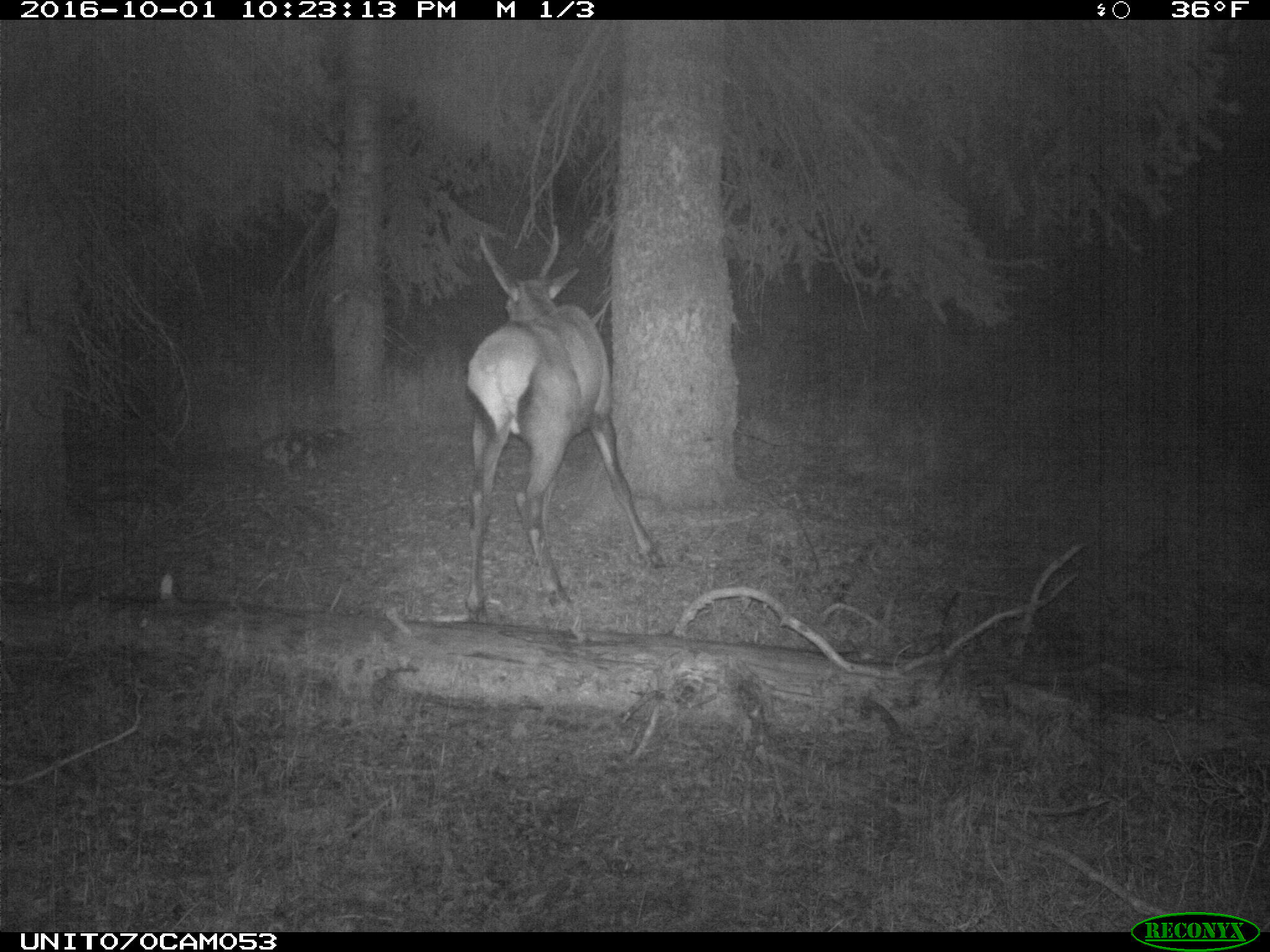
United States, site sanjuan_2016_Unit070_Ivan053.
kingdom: Animalia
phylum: Chordata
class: Mammalia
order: Artiodactyla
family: Cervidae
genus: Cervus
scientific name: Cervus elaphus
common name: red deer